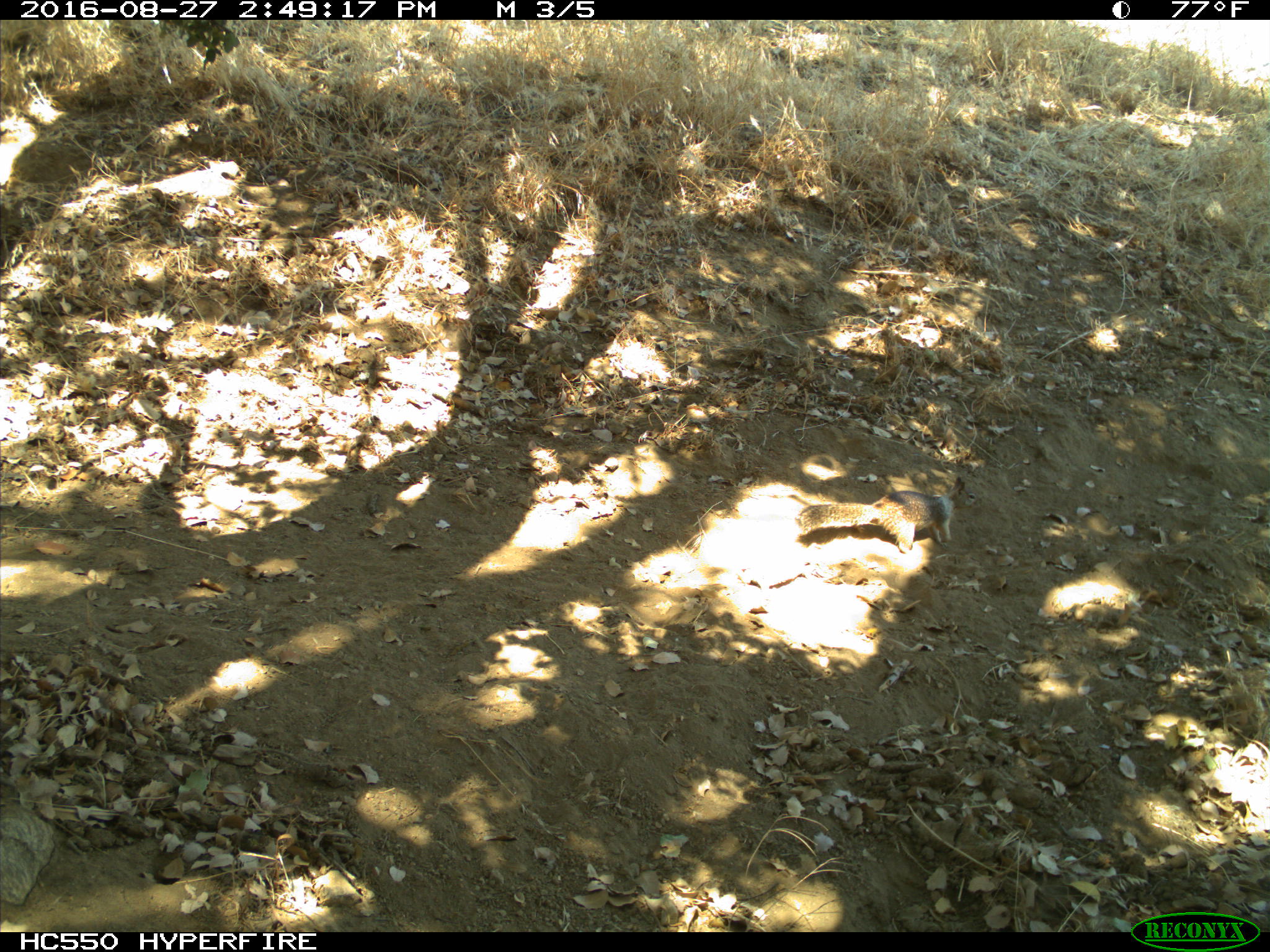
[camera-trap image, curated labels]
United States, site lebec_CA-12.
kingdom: Animalia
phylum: Chordata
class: Mammalia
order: Rodentia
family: Sciuridae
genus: Otospermophilus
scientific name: Otospermophilus beecheyi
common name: california ground squirrel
Otospermophilus beecheyi (california ground squirrel).